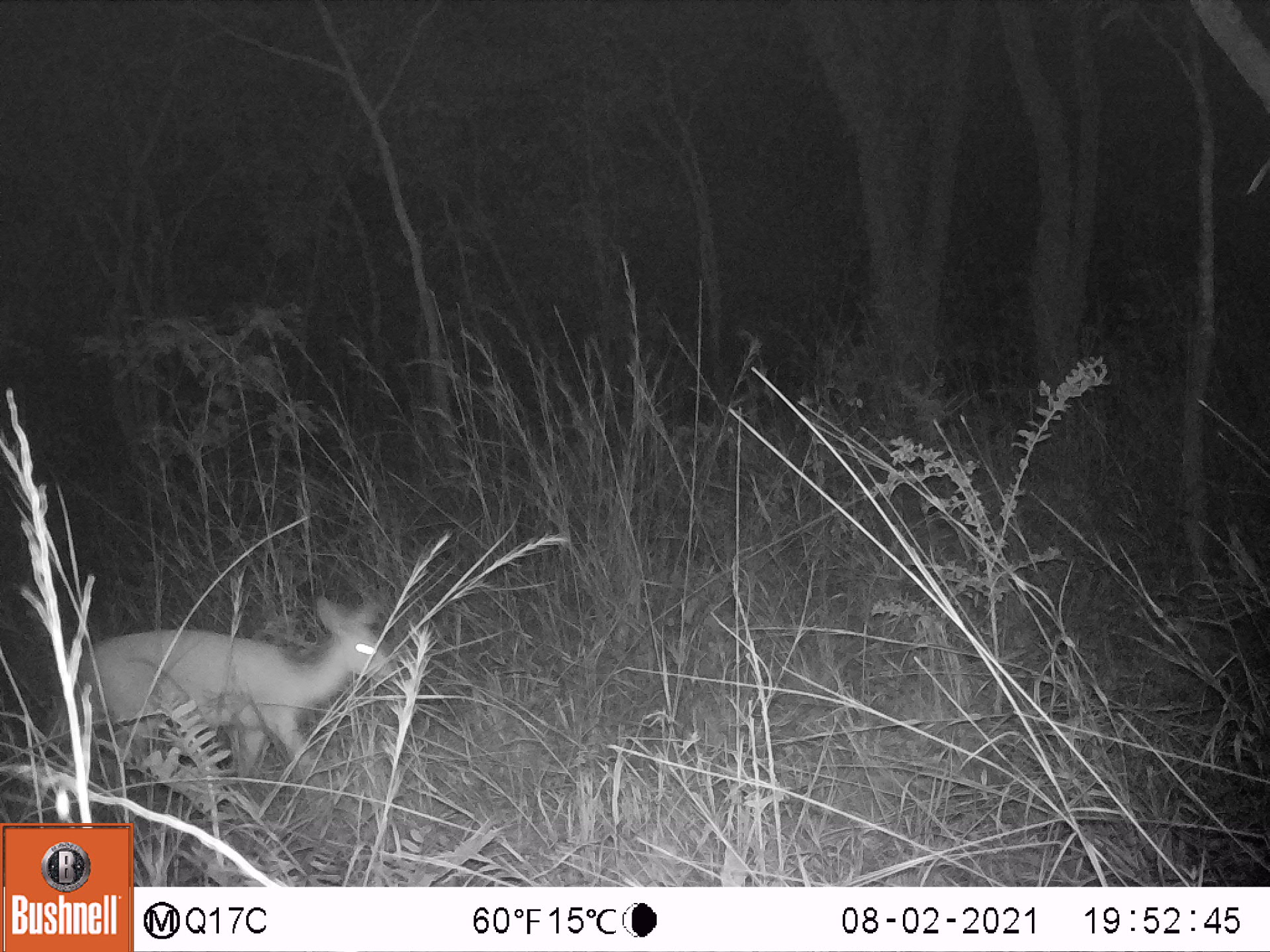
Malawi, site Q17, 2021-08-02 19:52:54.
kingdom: Animalia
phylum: Chordata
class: Mammalia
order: Artiodactyla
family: Bovidae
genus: Sylvicapra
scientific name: Sylvicapra grimmia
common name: common duiker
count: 1